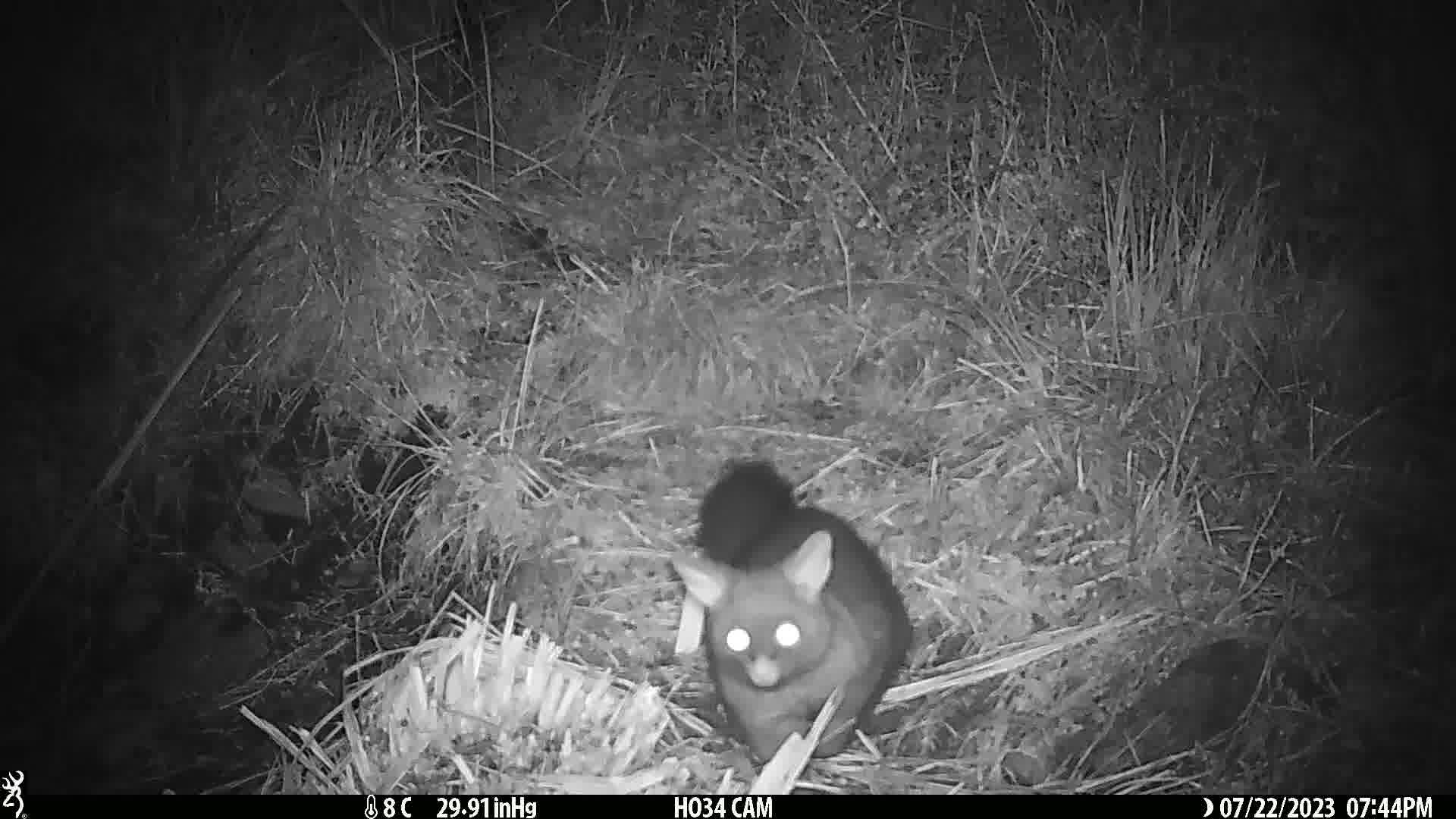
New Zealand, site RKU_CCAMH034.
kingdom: Animalia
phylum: Chordata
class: Mammalia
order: Diprotodontia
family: Phalangeridae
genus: Trichosurus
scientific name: Trichosurus vulpecula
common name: common brushtail possum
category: possum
Possum (common brushtail possum) (Trichosurus vulpecula).